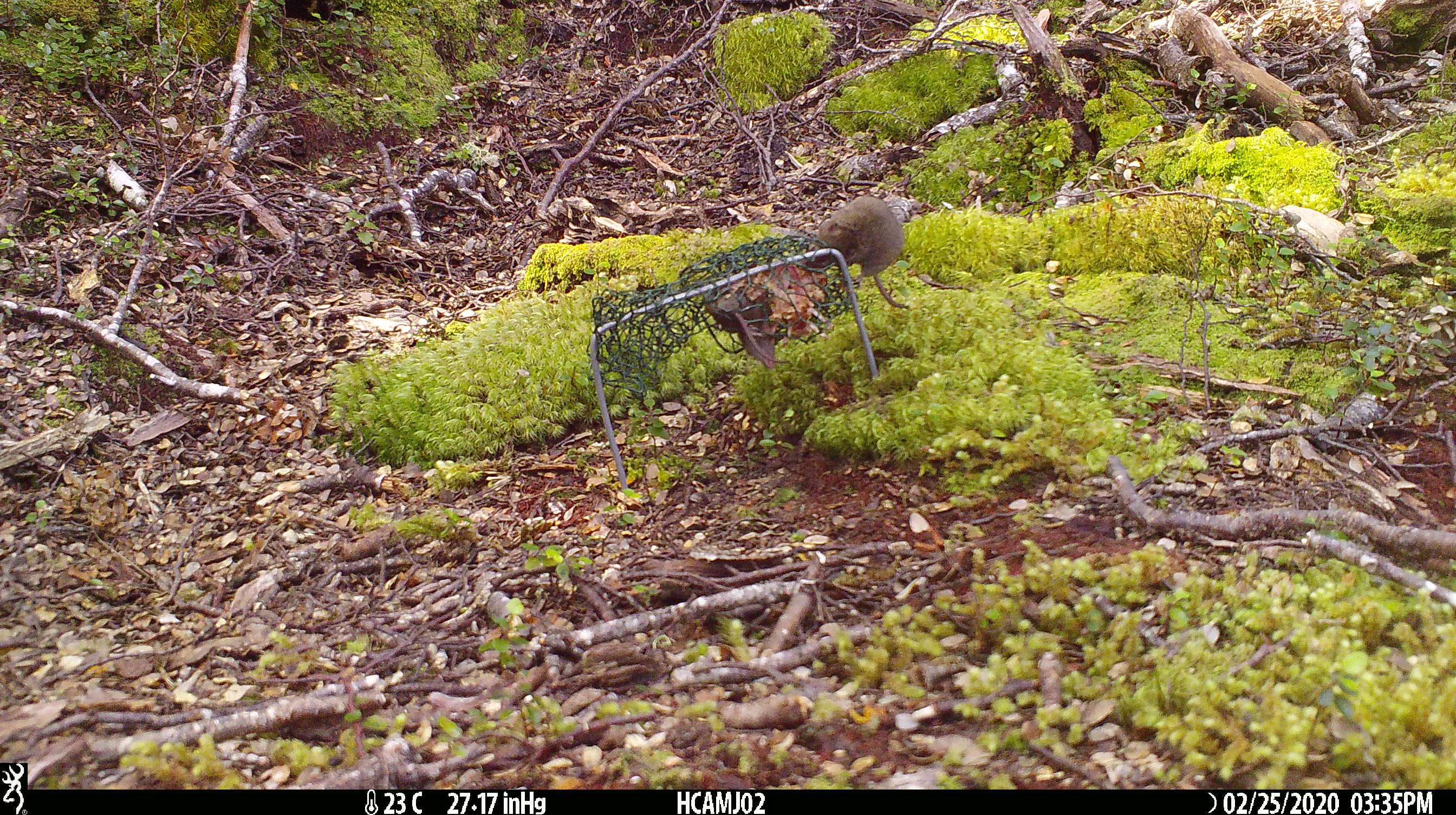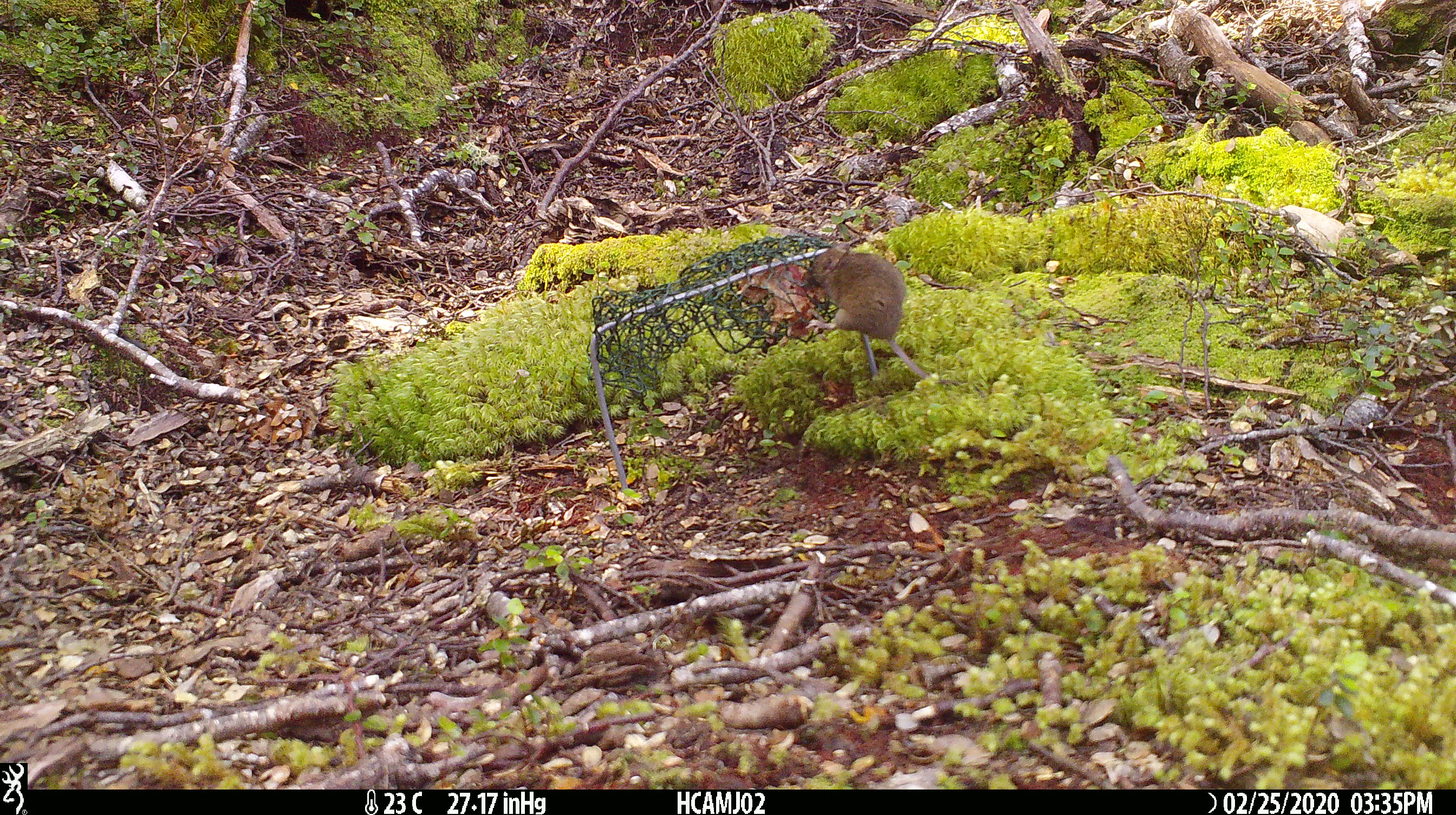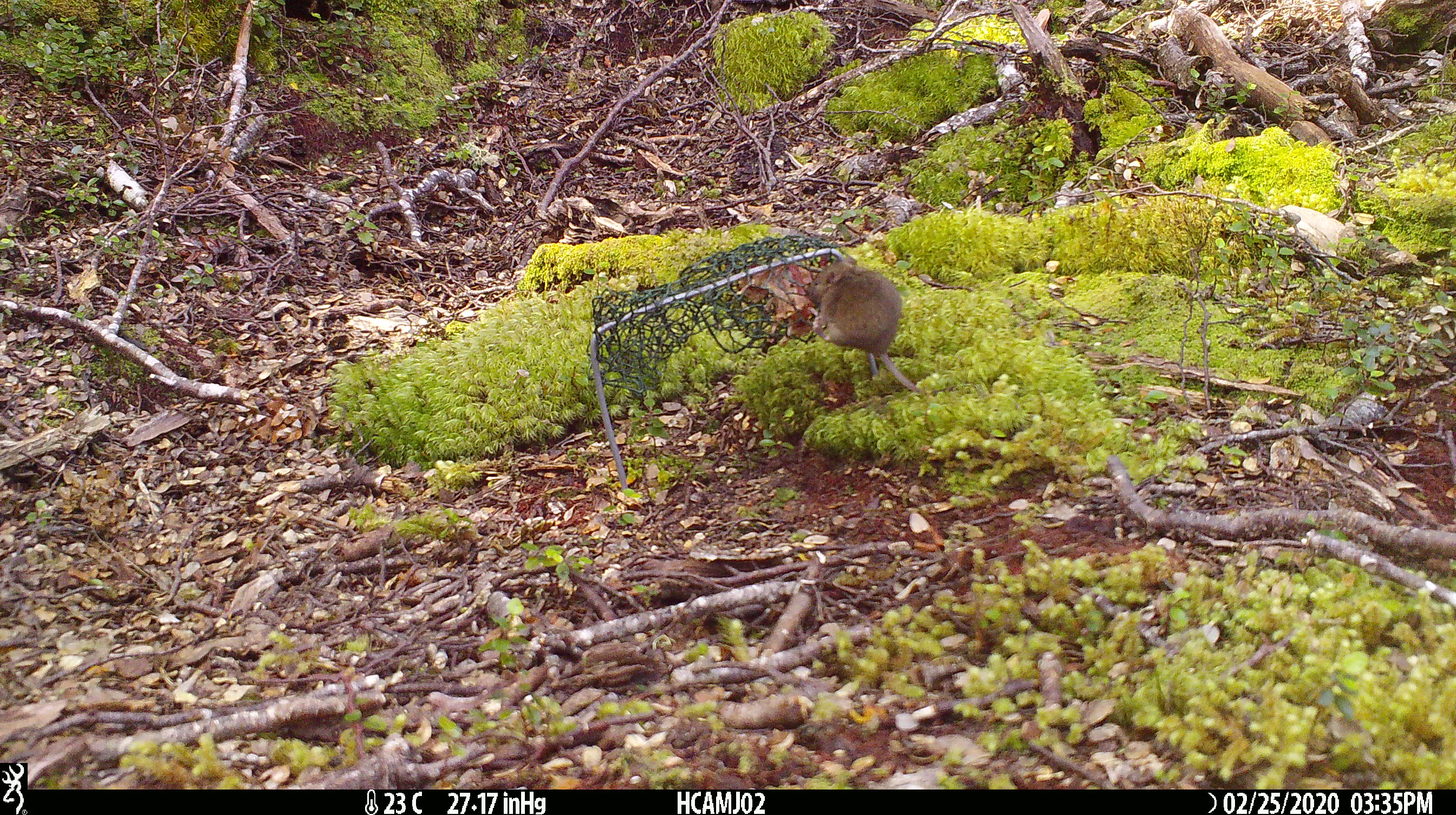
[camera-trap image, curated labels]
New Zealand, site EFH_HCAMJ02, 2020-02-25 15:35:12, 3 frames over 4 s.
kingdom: Animalia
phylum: Chordata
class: Mammalia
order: Rodentia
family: Muridae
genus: Mus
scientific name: Mus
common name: mouse